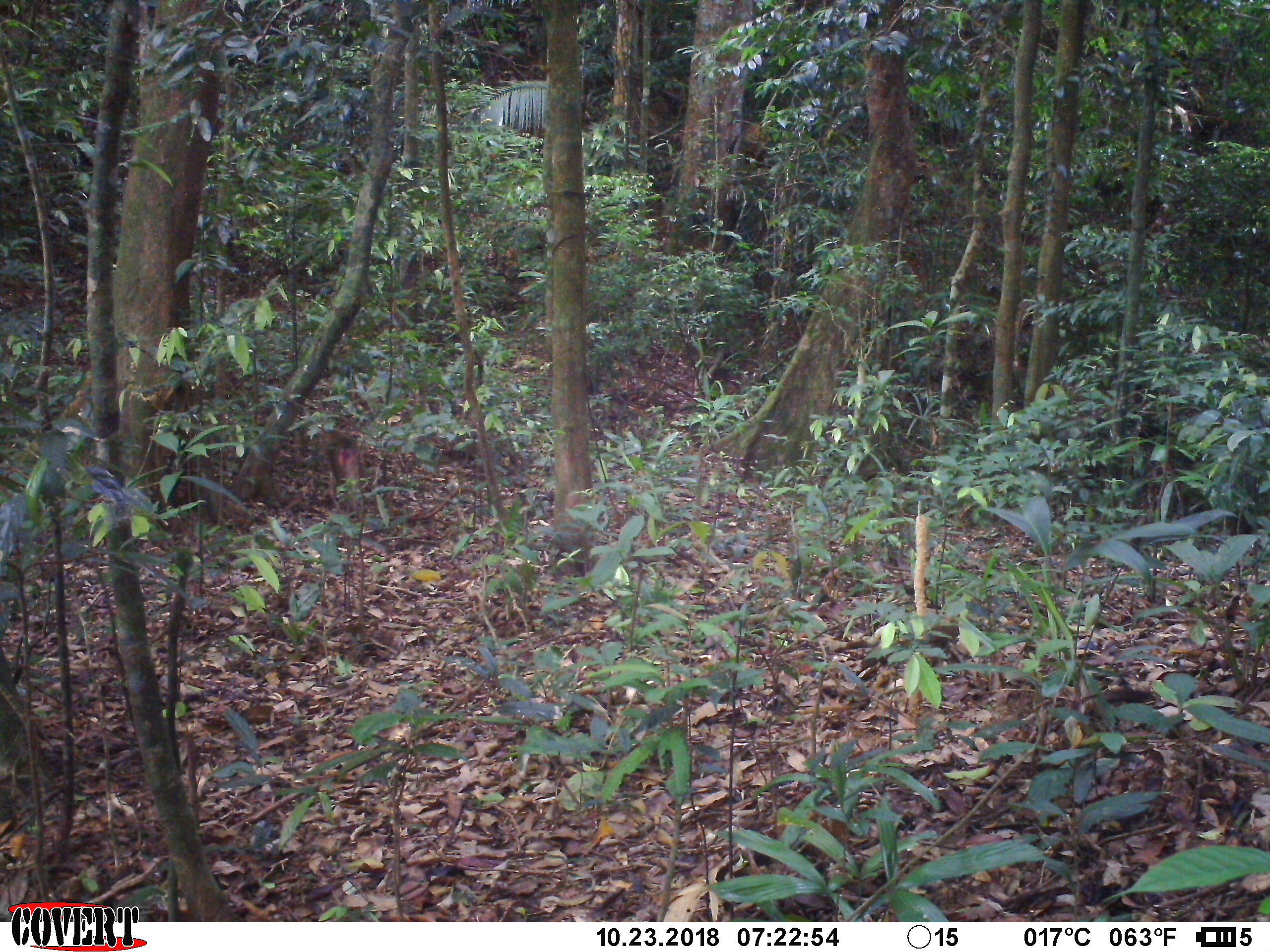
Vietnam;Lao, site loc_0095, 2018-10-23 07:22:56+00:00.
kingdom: Animalia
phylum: Chordata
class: Mammalia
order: Primates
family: Cercopithecidae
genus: Macaca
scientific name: Macaca nemestrina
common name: pig-tailed macaque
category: pig tailed macaque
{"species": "pig tailed macaque (pig-tailed macaque) (Macaca nemestrina)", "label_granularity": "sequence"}